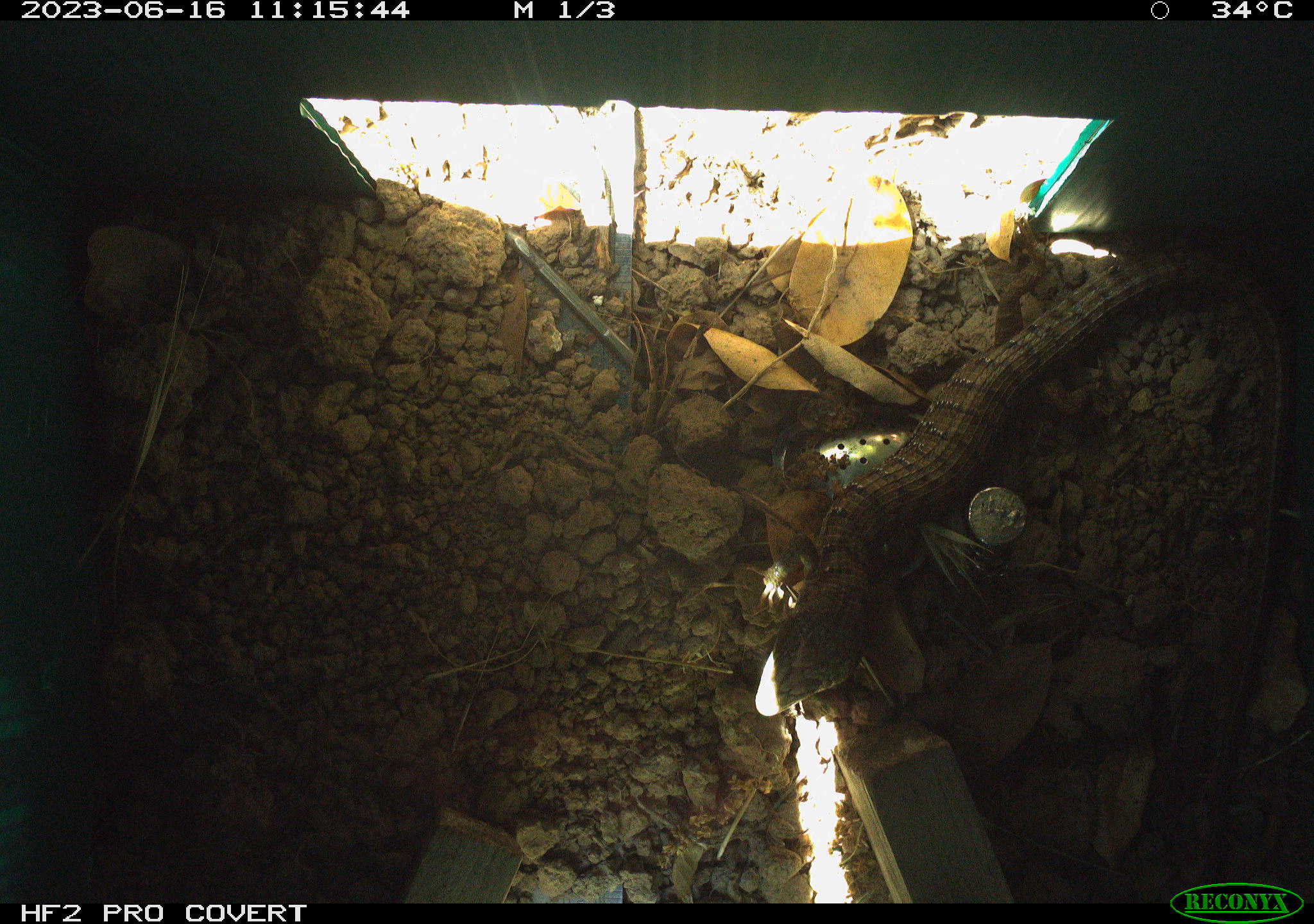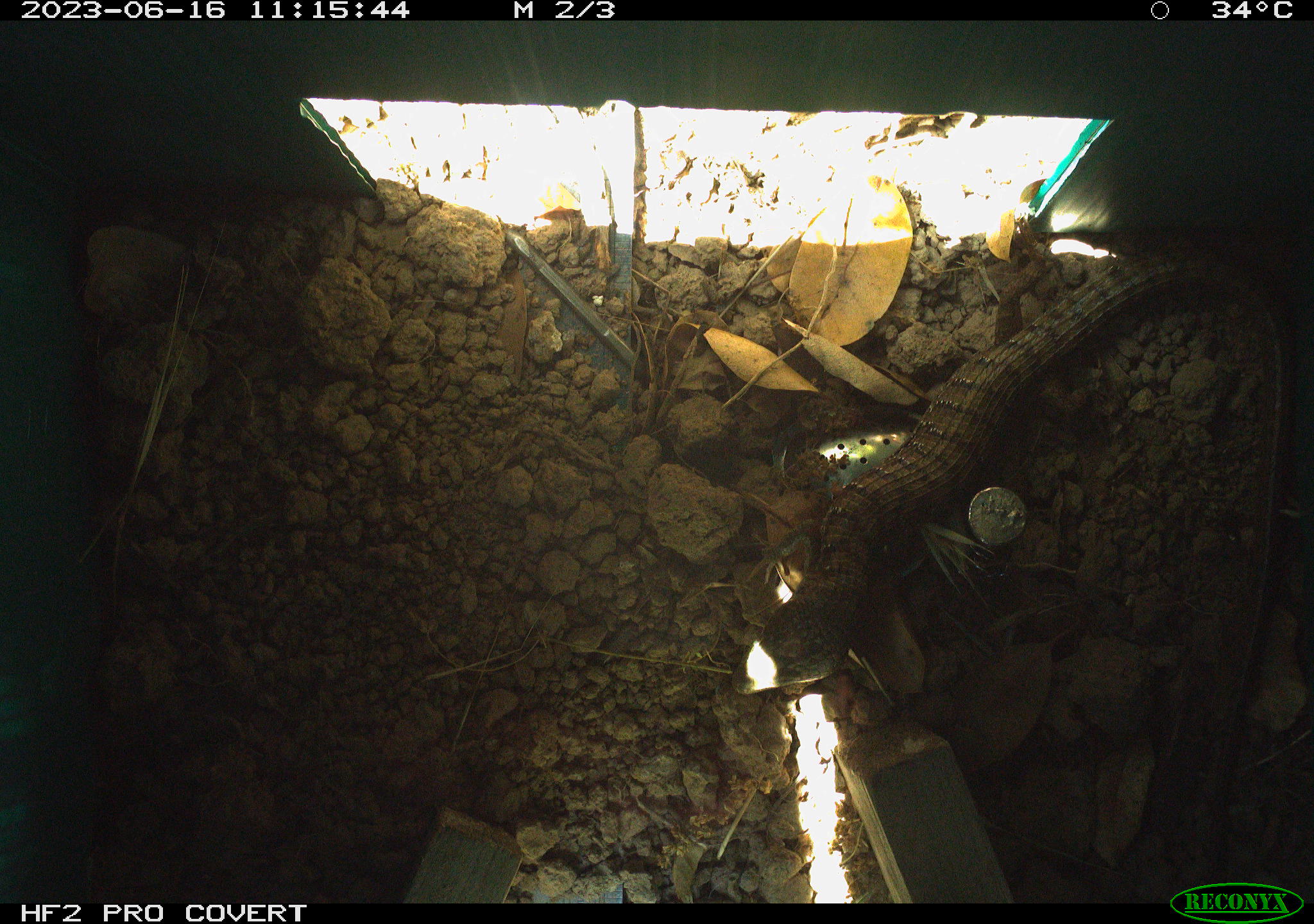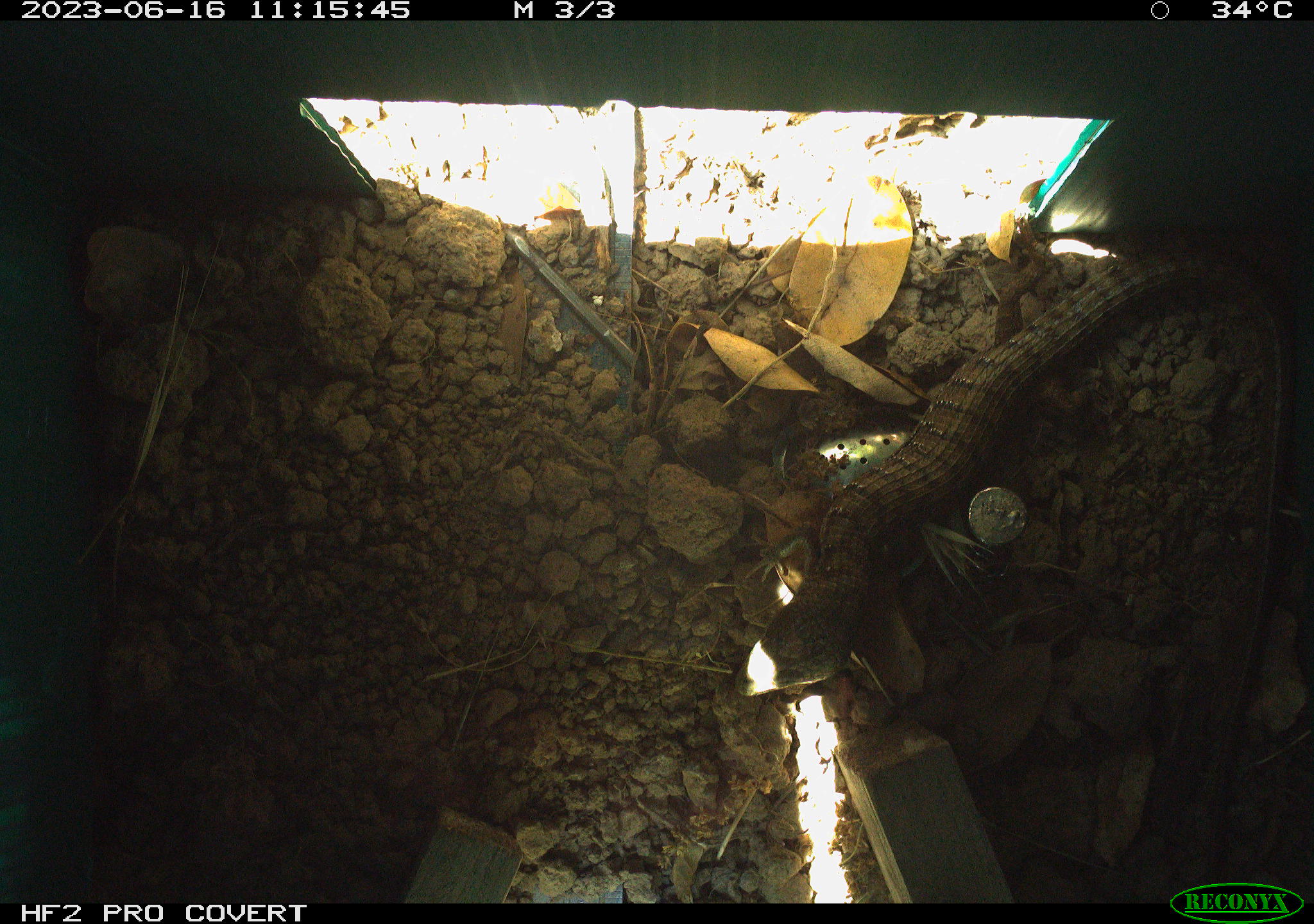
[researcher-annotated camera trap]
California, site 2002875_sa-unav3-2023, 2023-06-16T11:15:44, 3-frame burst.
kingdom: Animalia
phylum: Chordata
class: Reptilia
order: Squamata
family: Anguidae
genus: Elgaria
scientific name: Elgaria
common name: alligator lizards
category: elgaria species